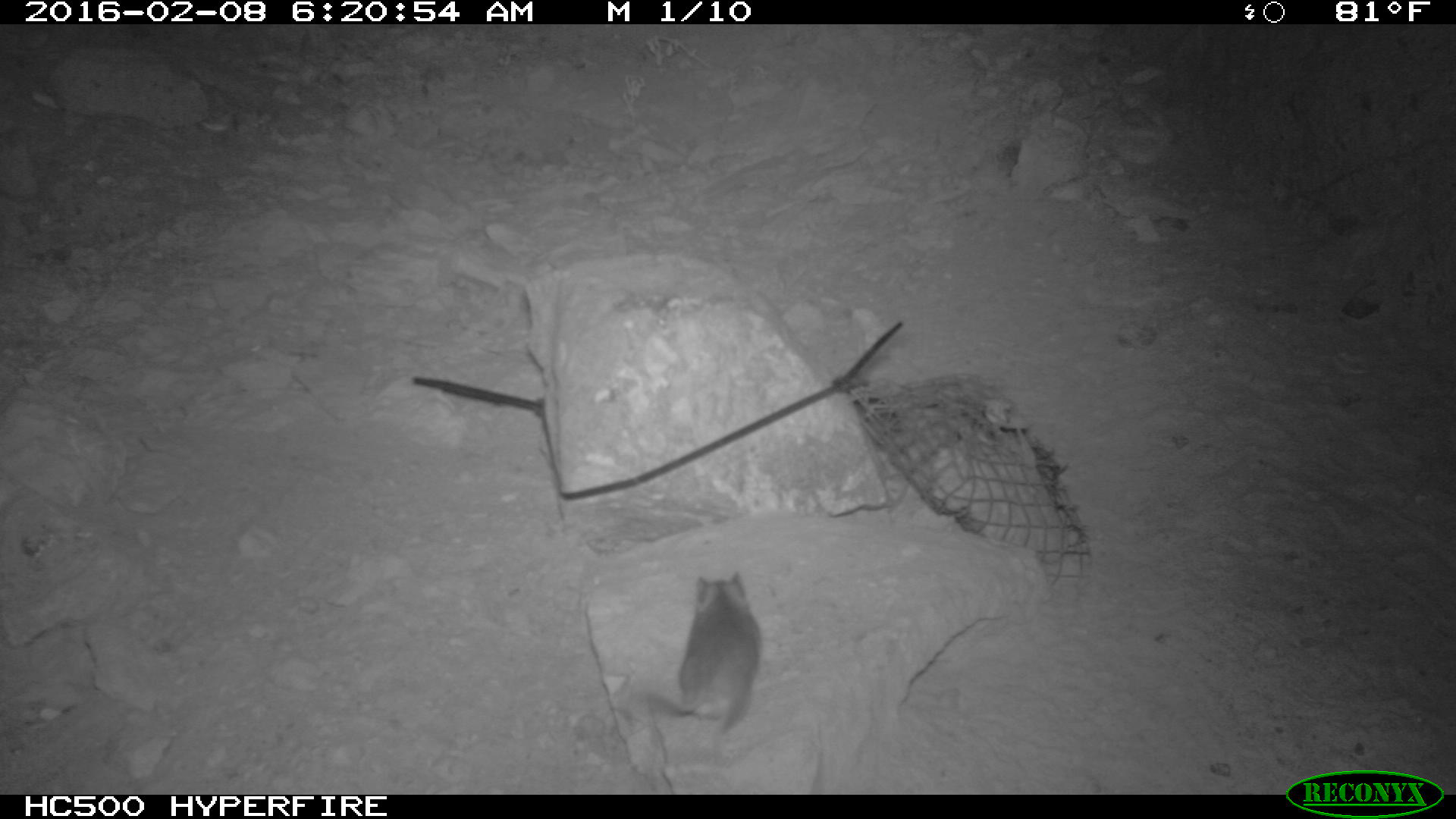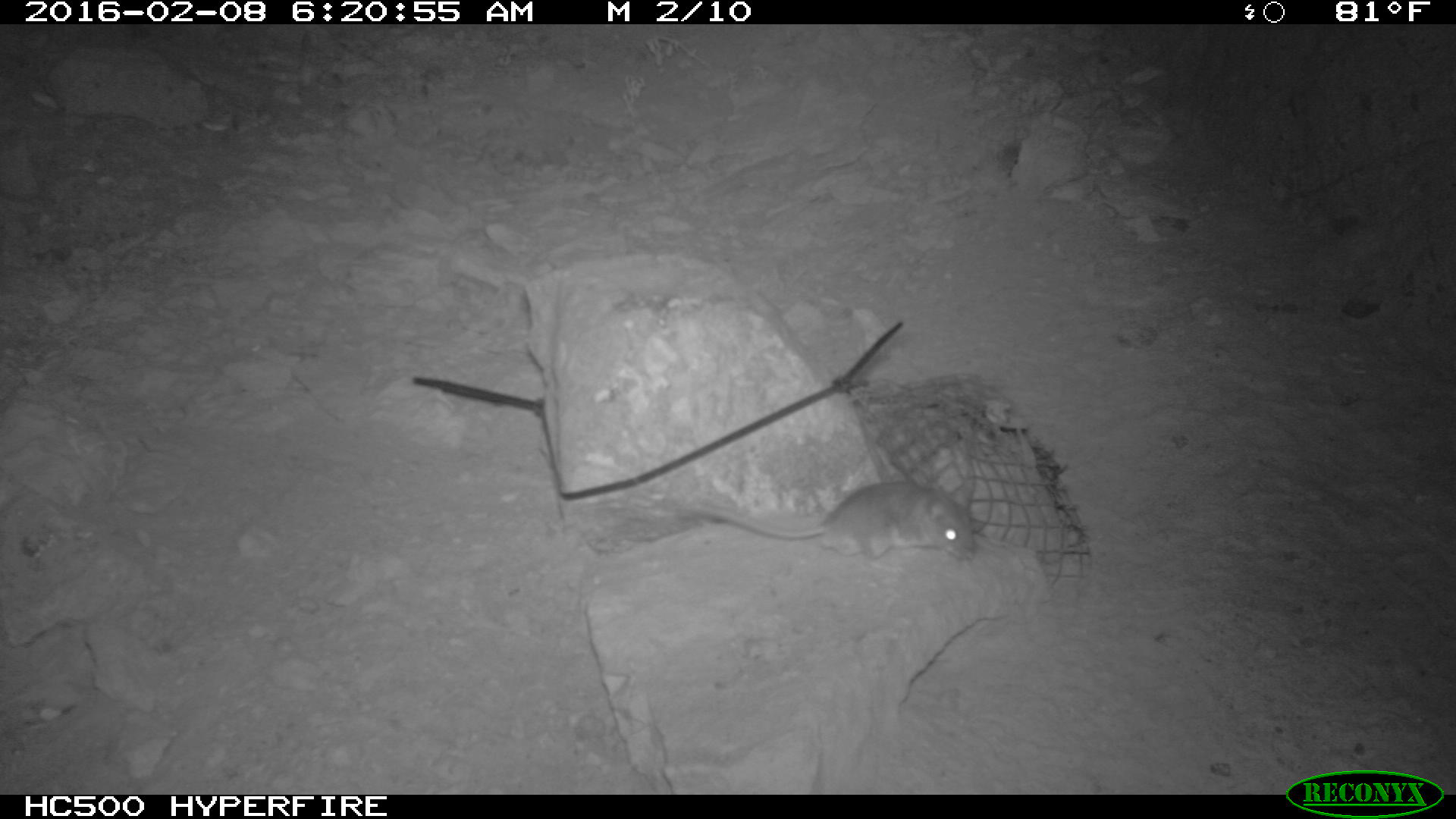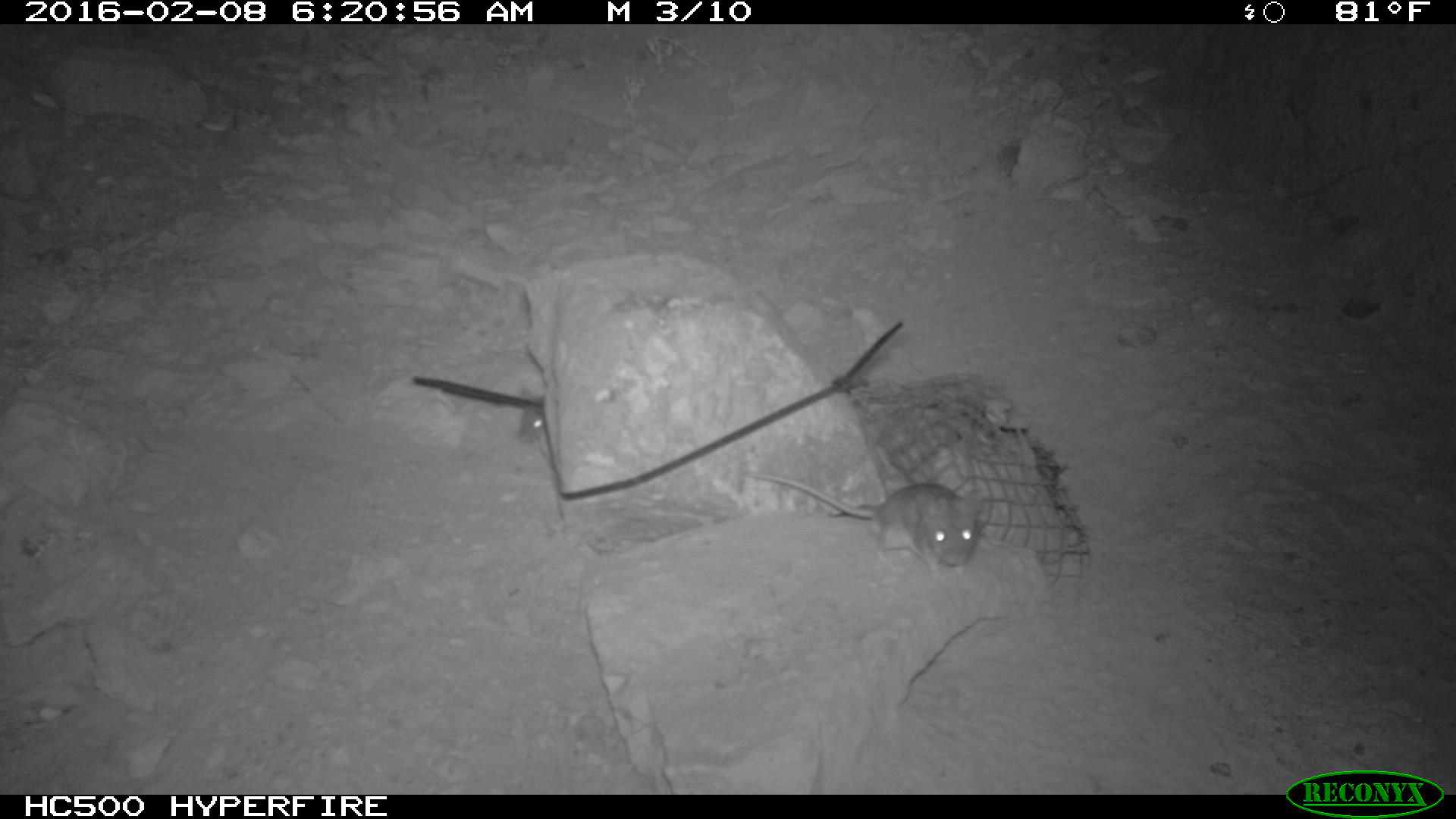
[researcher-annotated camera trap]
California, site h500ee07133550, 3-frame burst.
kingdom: Animalia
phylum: Chordata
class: Mammalia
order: Rodentia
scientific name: Rodentia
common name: rodent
Rodent (Rodentia).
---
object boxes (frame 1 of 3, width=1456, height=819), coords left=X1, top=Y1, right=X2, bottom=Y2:
rodent: left=629, top=572, right=760, bottom=767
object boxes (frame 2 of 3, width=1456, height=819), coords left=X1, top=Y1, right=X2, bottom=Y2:
rodent: left=691, top=477, right=974, bottom=577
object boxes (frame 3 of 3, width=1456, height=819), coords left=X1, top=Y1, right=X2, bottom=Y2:
rodent: left=745, top=475, right=976, bottom=578; left=515, top=387, right=546, bottom=443